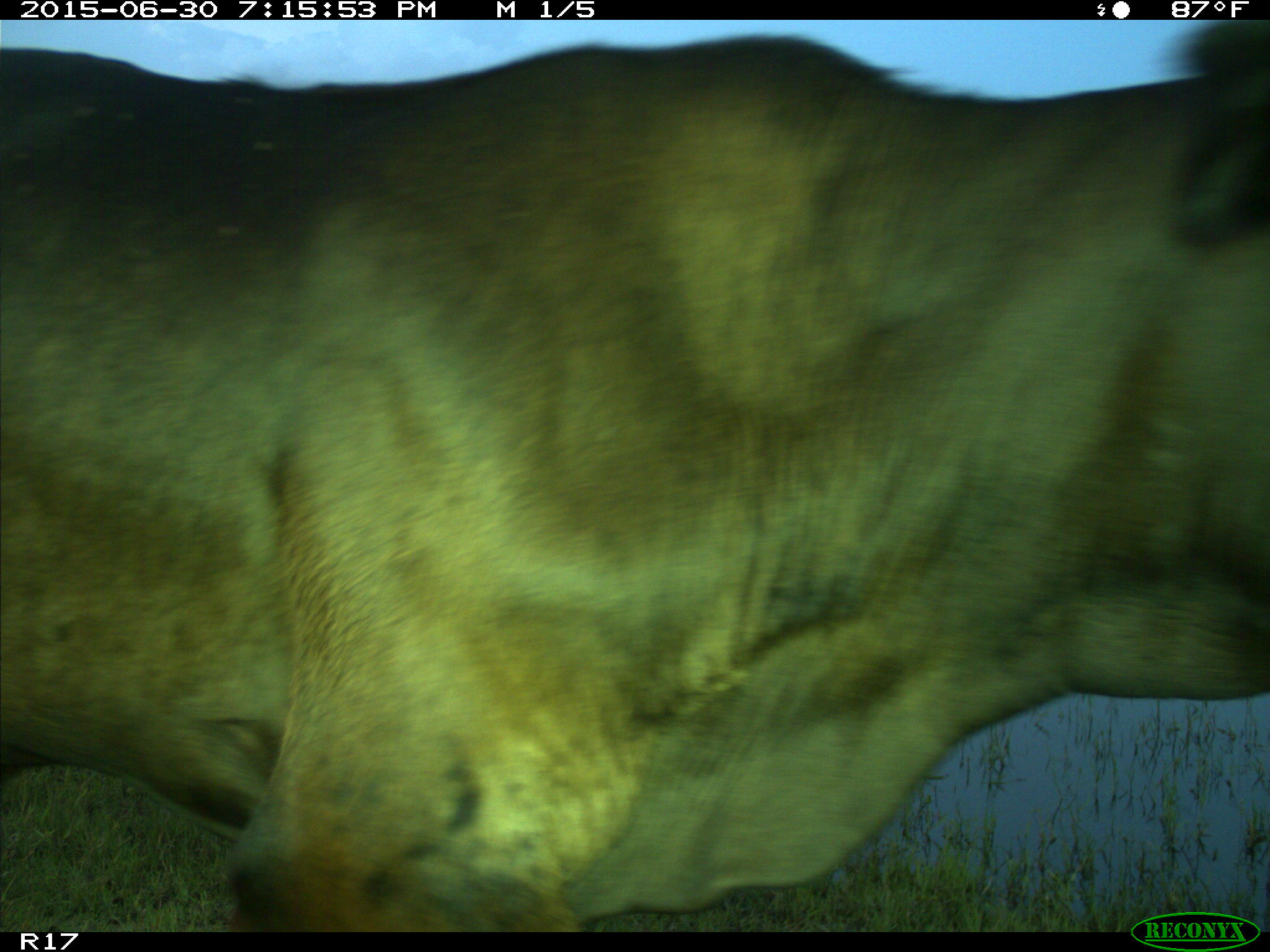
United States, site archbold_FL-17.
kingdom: Animalia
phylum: Chordata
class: Mammalia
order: Artiodactyla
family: Bovidae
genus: Bos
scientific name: Bos taurus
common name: domestic cow